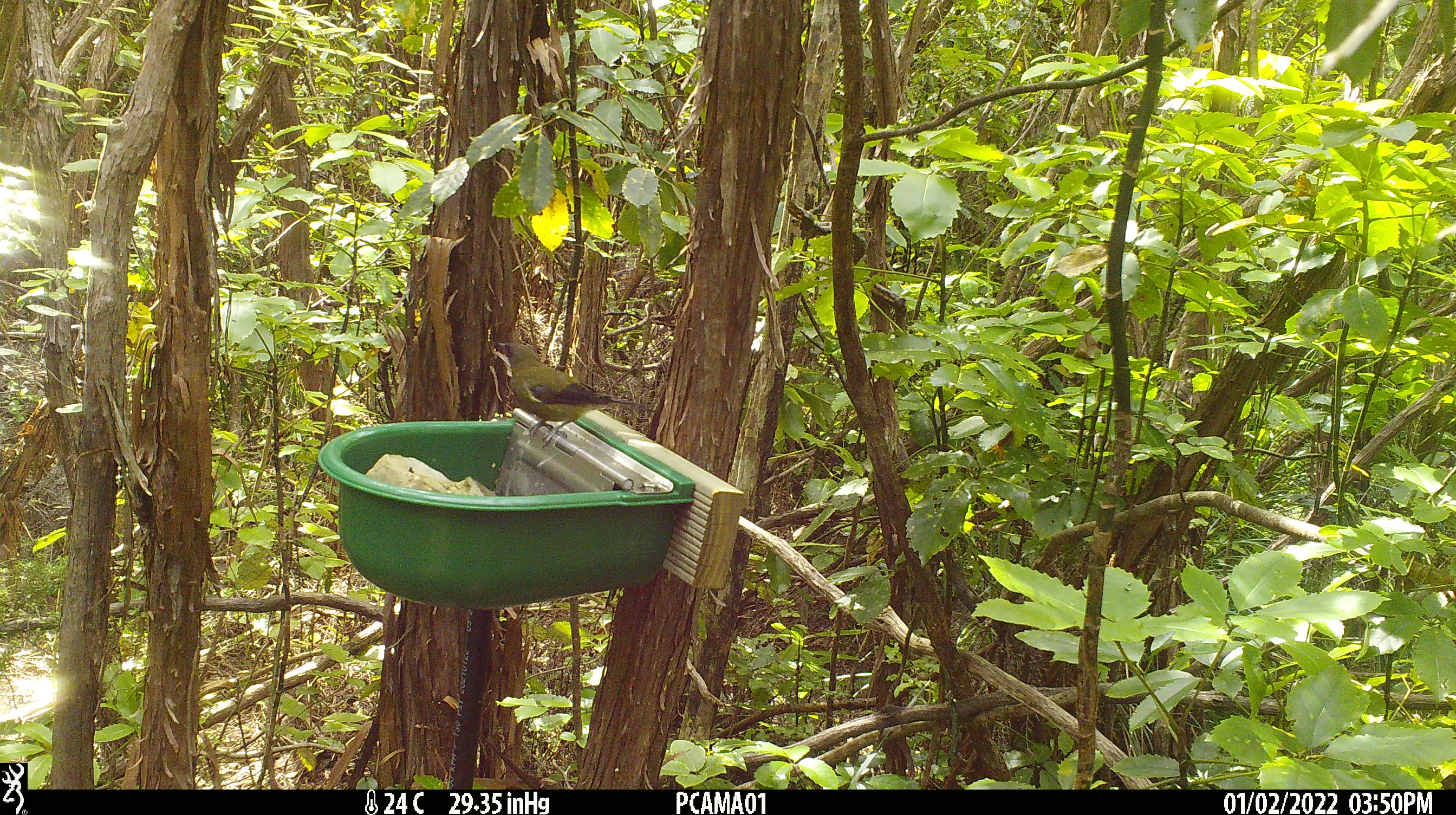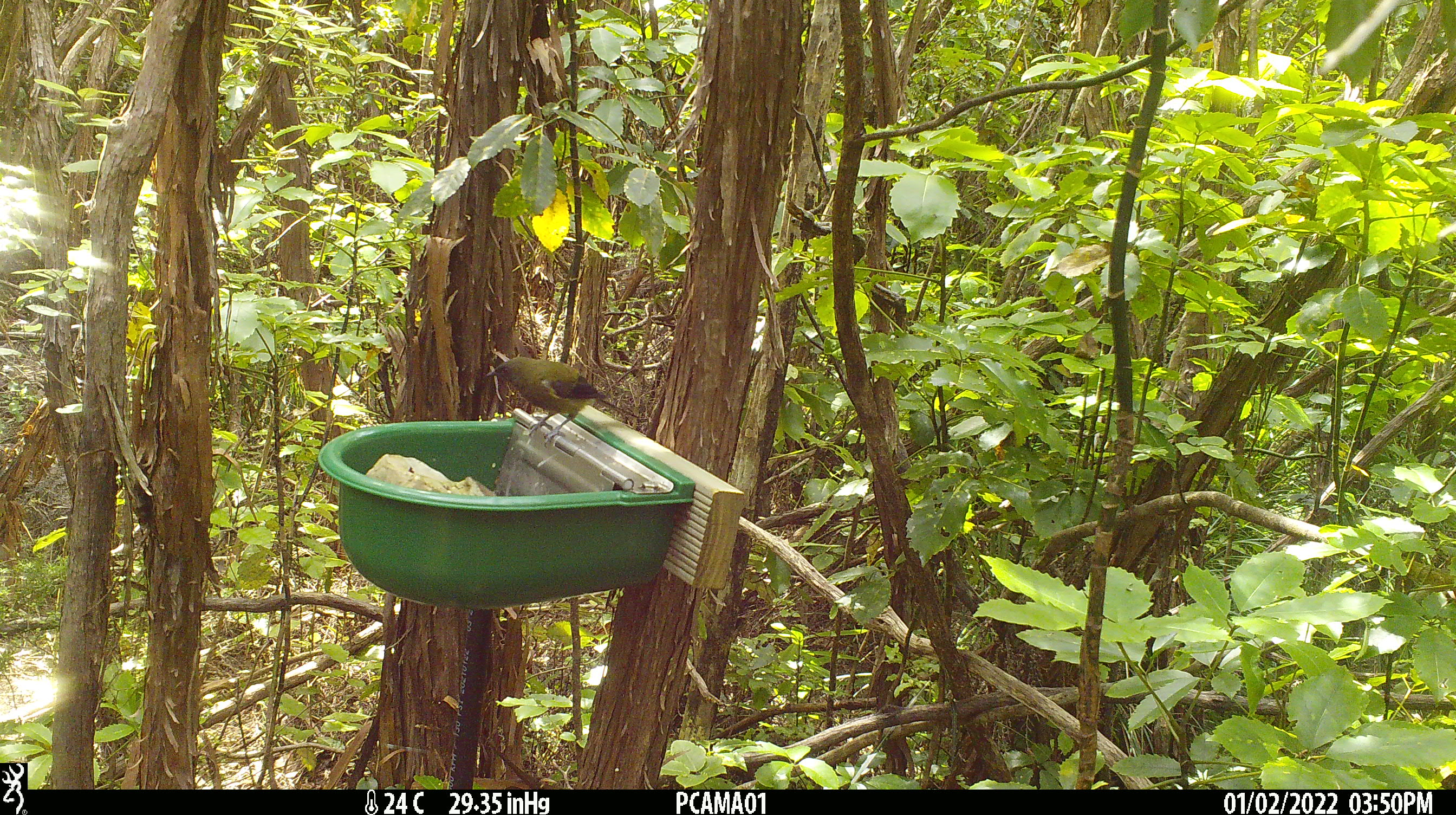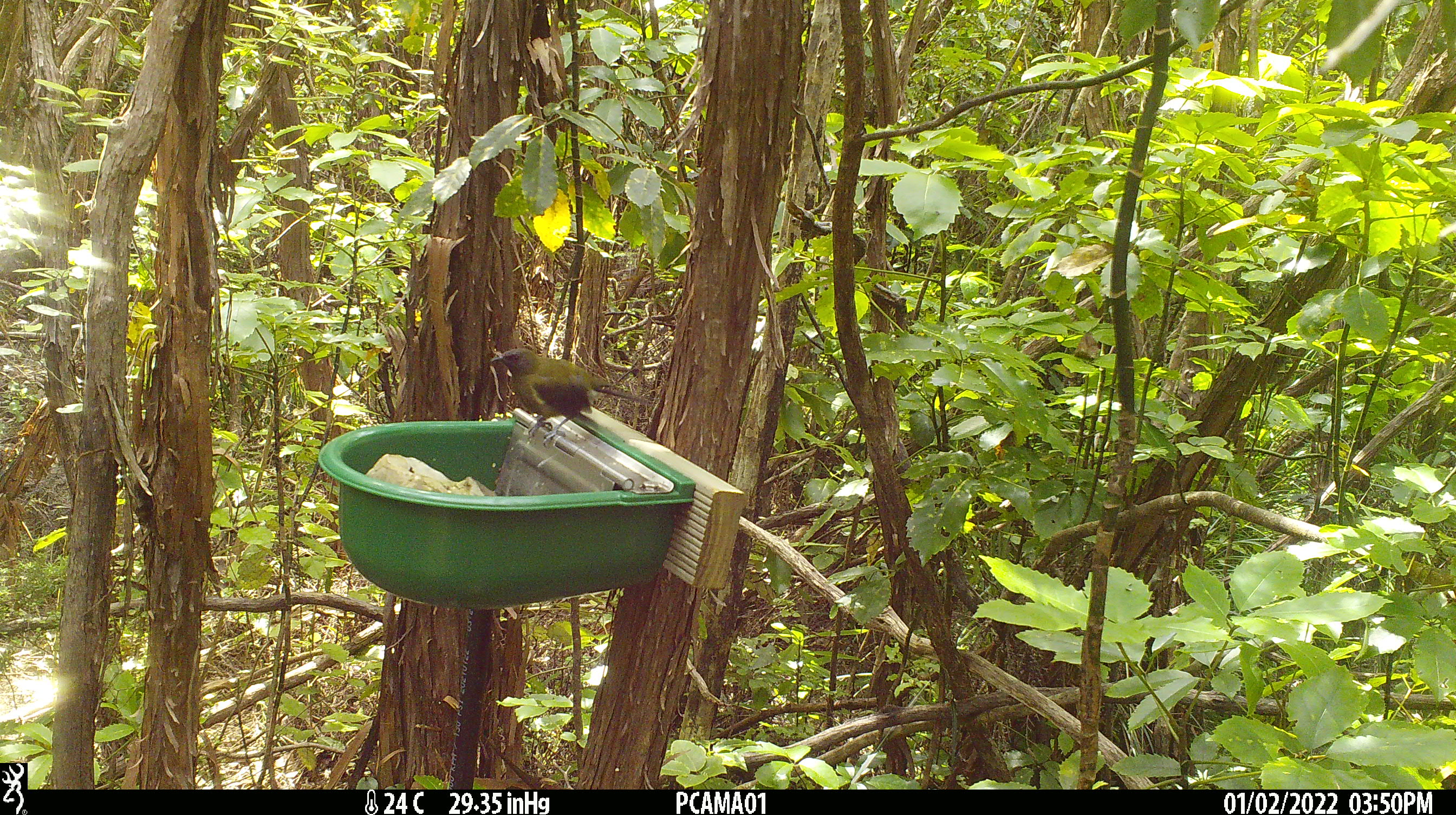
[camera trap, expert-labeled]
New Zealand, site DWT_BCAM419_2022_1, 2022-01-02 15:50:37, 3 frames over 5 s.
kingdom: Animalia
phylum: Chordata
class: Aves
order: Passeriformes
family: Meliphagidae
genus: Anthornis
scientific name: Anthornis melanura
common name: new zealand bellbird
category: bellbird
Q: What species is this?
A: Bellbird (new zealand bellbird) (Anthornis melanura).